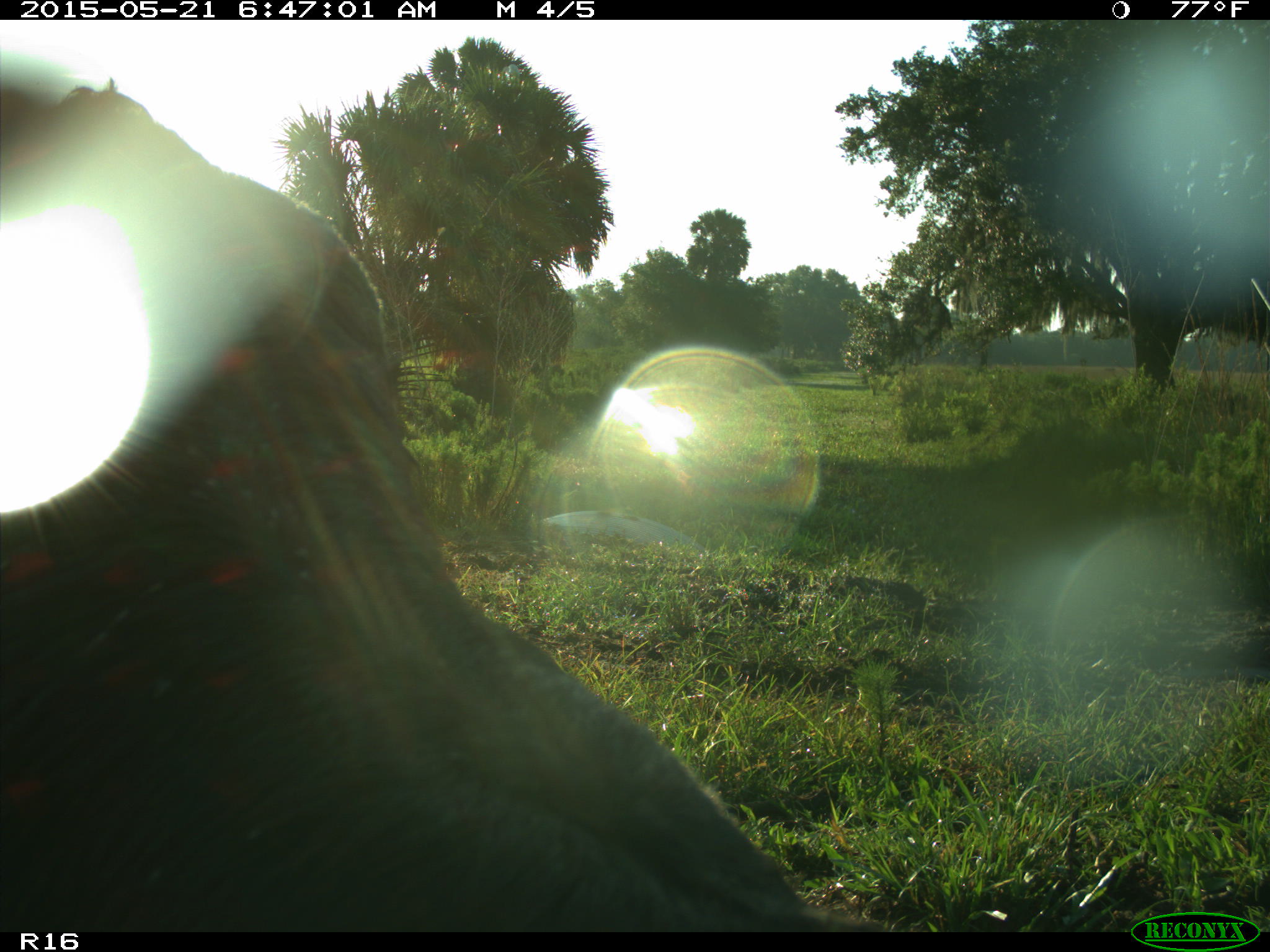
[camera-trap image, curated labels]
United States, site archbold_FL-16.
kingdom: Animalia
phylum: Chordata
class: Mammalia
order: Artiodactyla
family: Bovidae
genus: Bos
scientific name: Bos taurus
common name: domestic cow